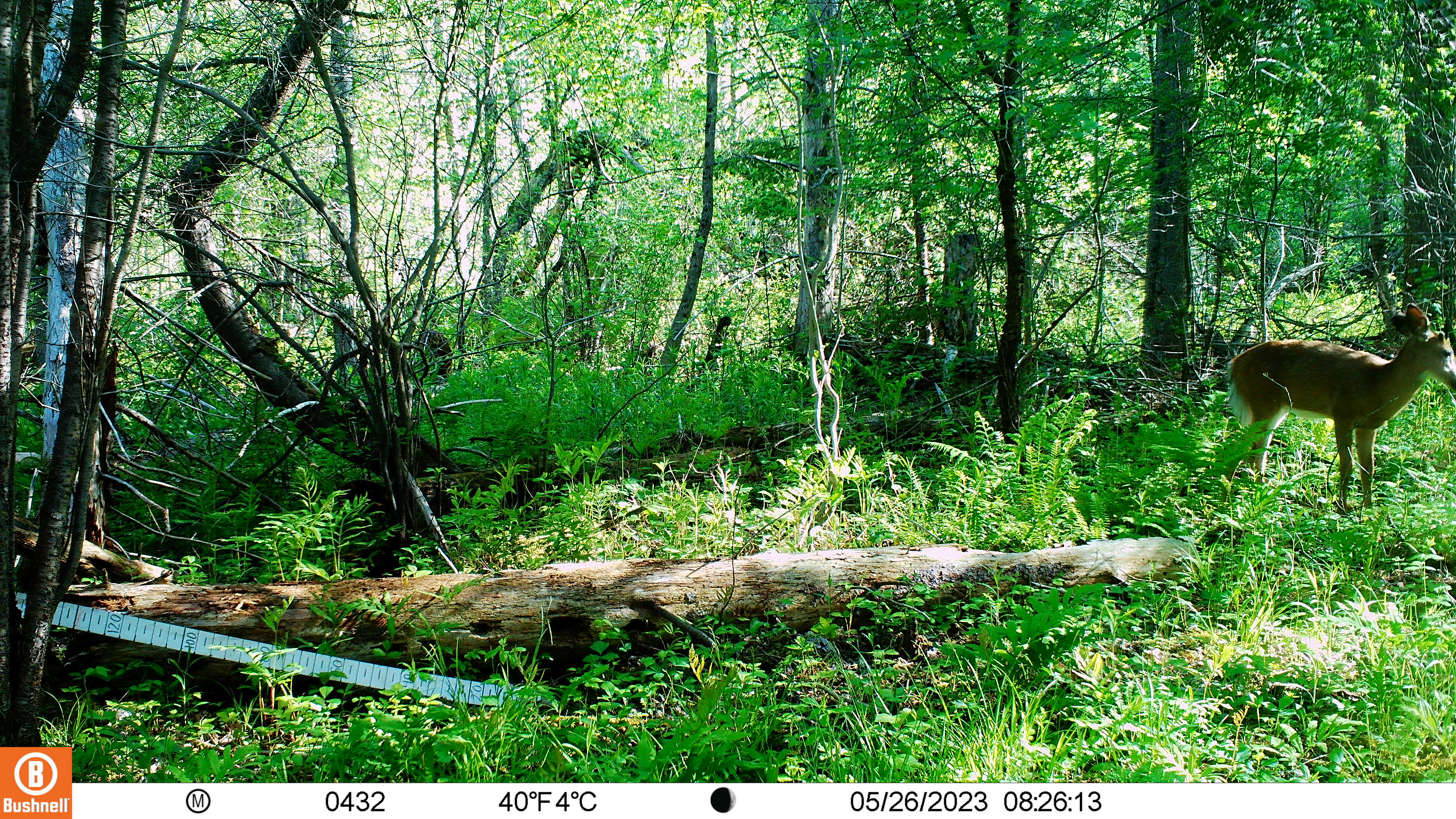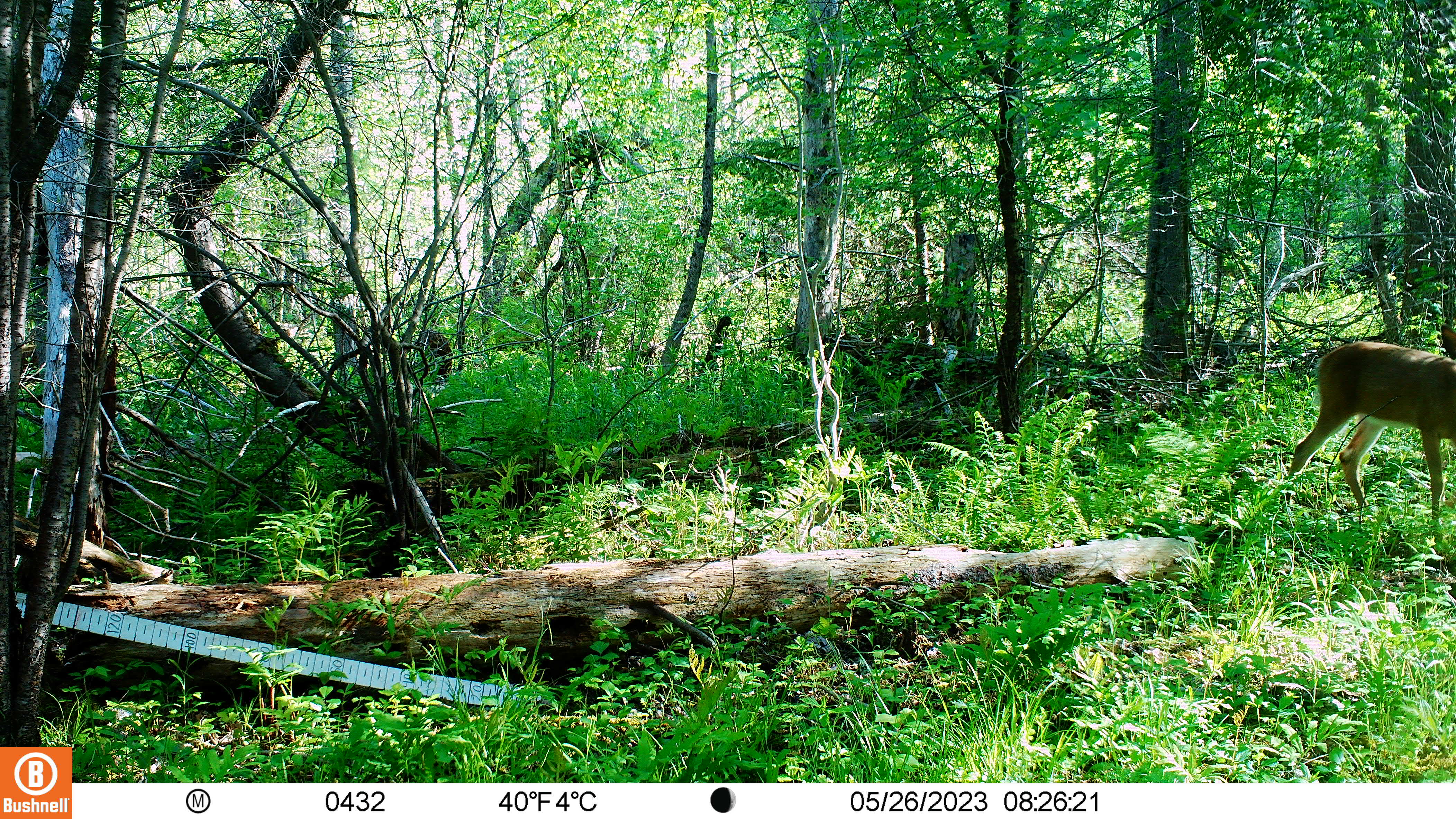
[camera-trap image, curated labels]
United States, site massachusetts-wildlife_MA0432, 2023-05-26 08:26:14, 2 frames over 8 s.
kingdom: Animalia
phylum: Chordata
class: Mammalia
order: Artiodactyla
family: Cervidae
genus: Odocoileus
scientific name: Odocoileus virginianus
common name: white-tailed deer